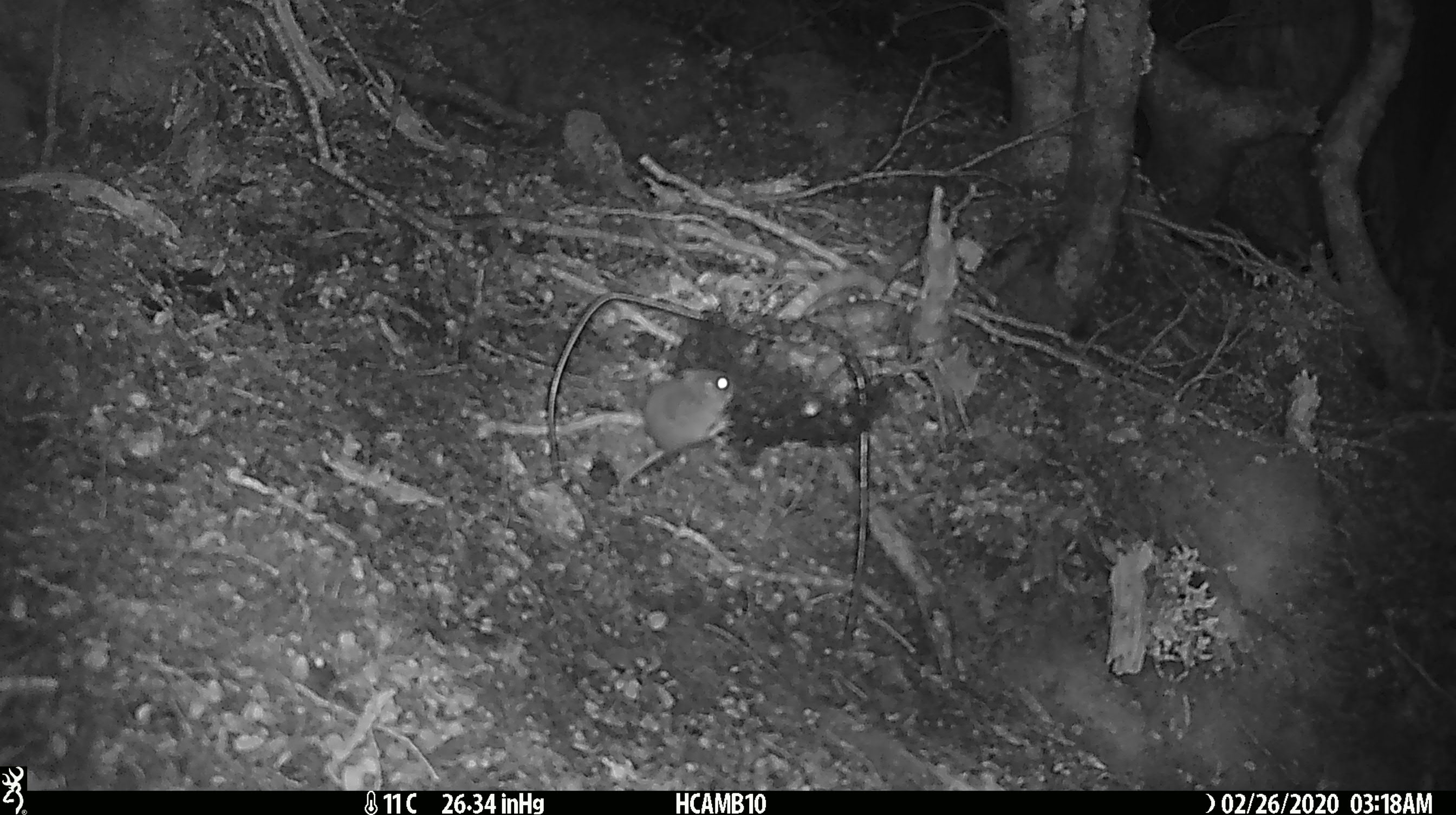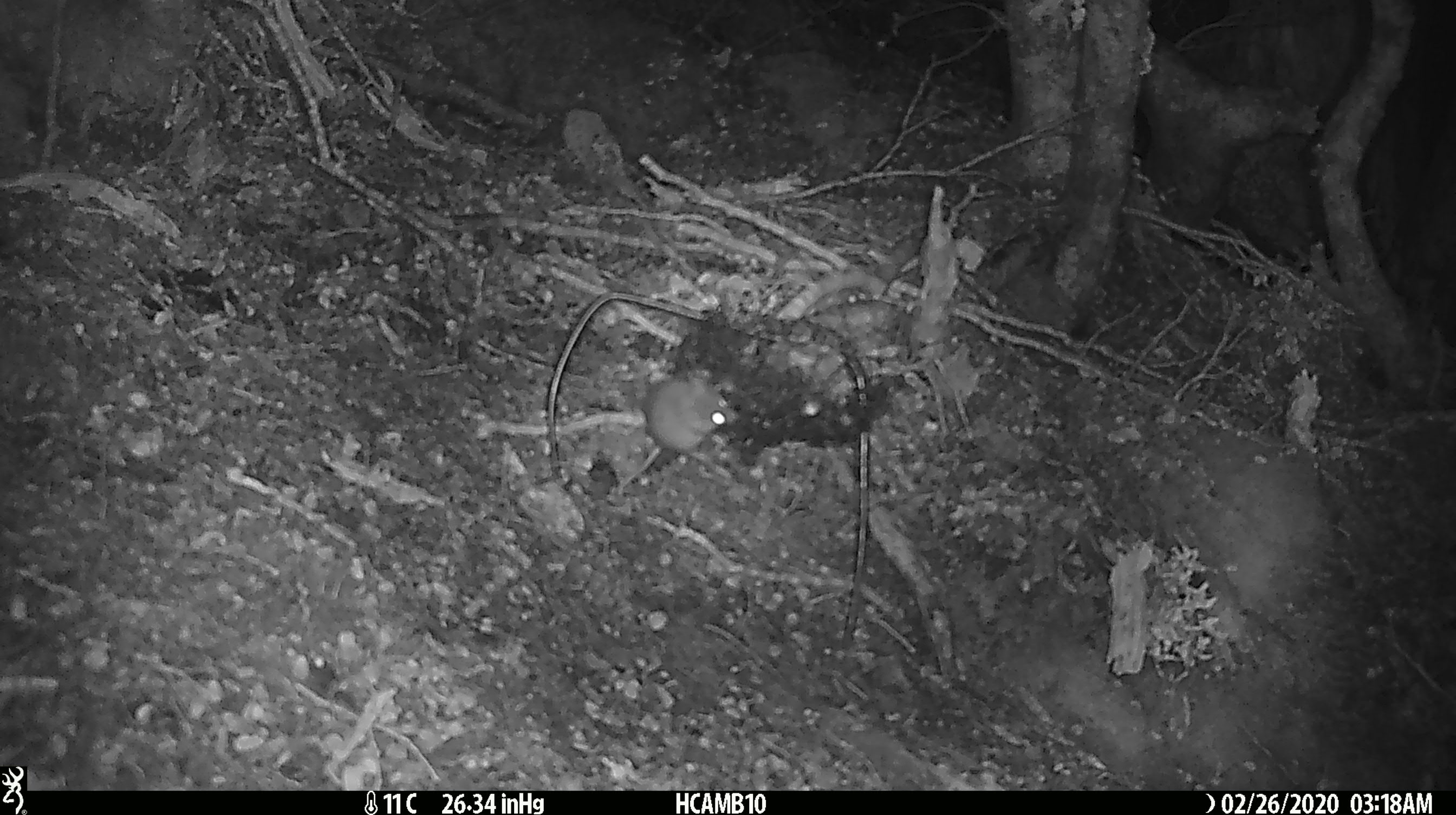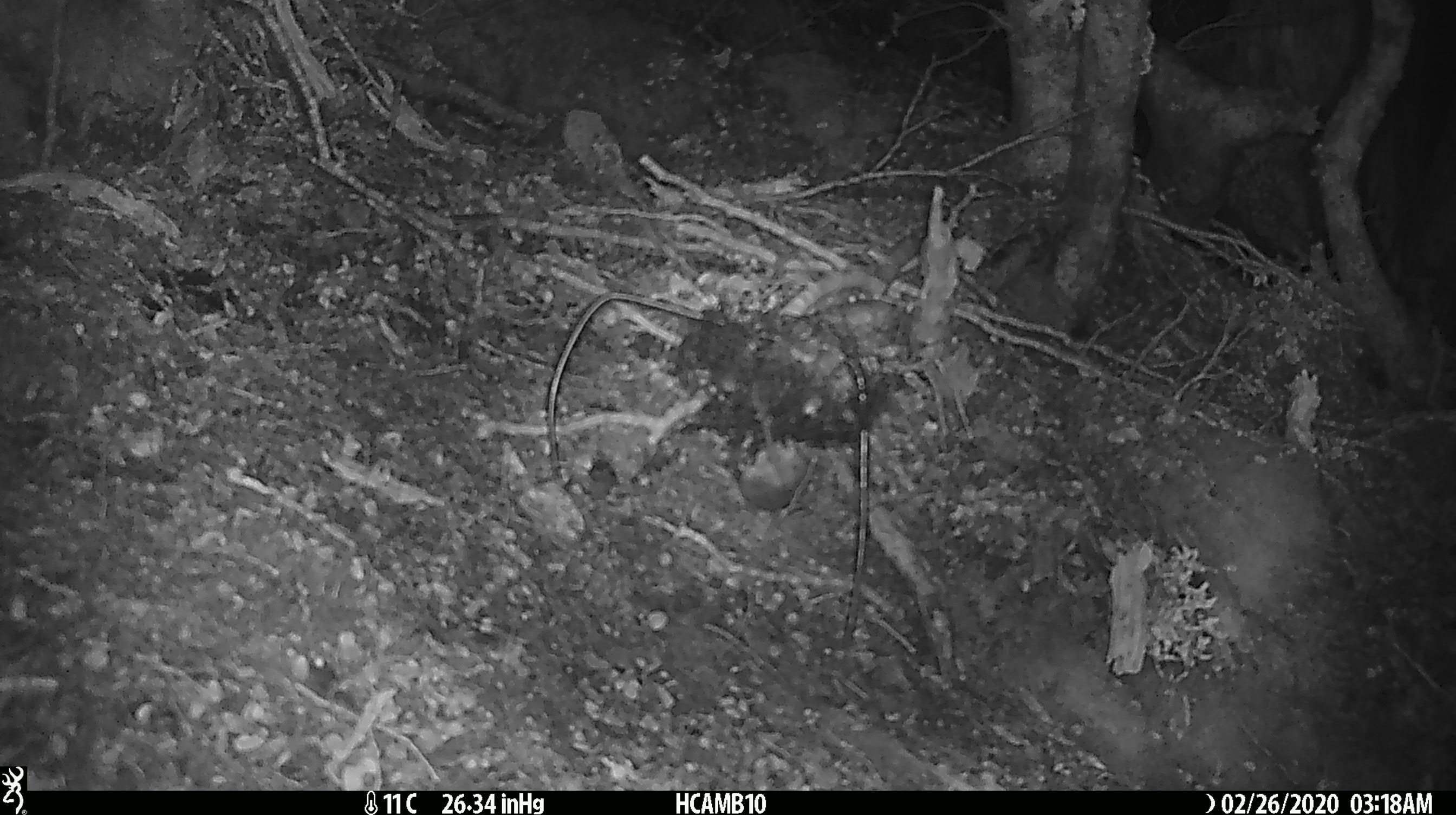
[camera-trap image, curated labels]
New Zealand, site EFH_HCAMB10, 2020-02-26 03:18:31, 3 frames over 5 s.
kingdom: Animalia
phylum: Chordata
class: Mammalia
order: Rodentia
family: Muridae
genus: Mus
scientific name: Mus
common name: mouse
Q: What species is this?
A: Mouse (Mus).